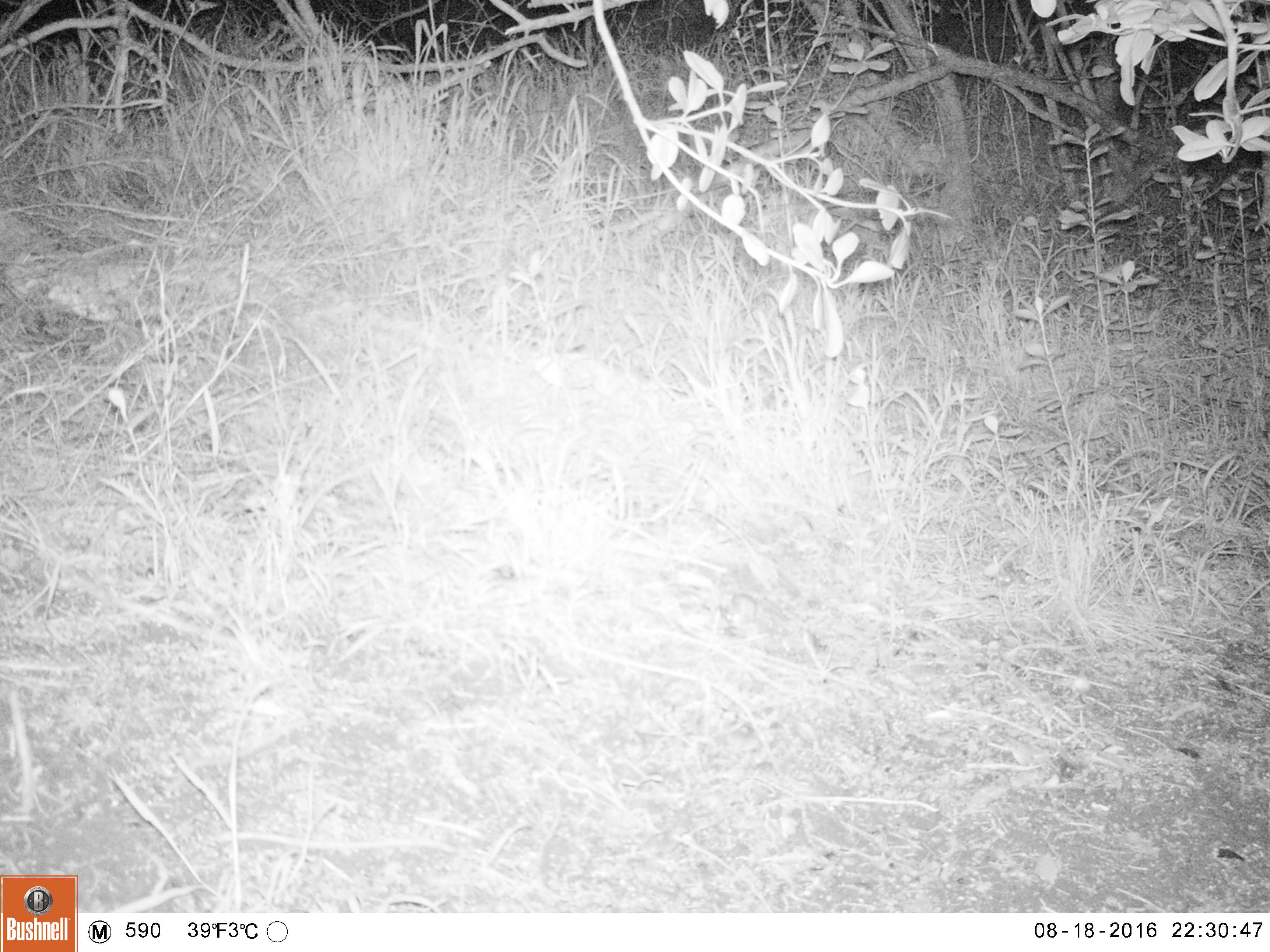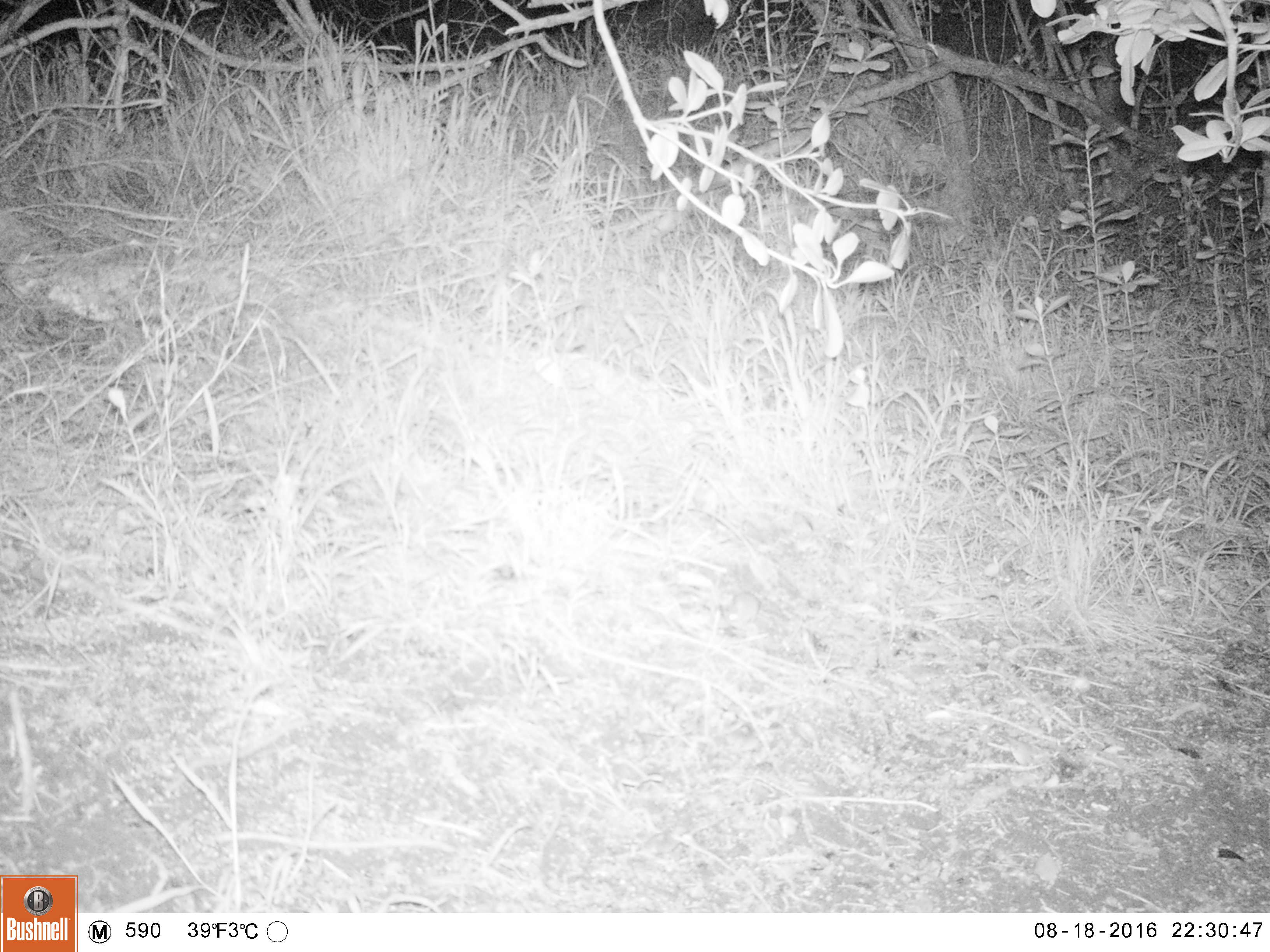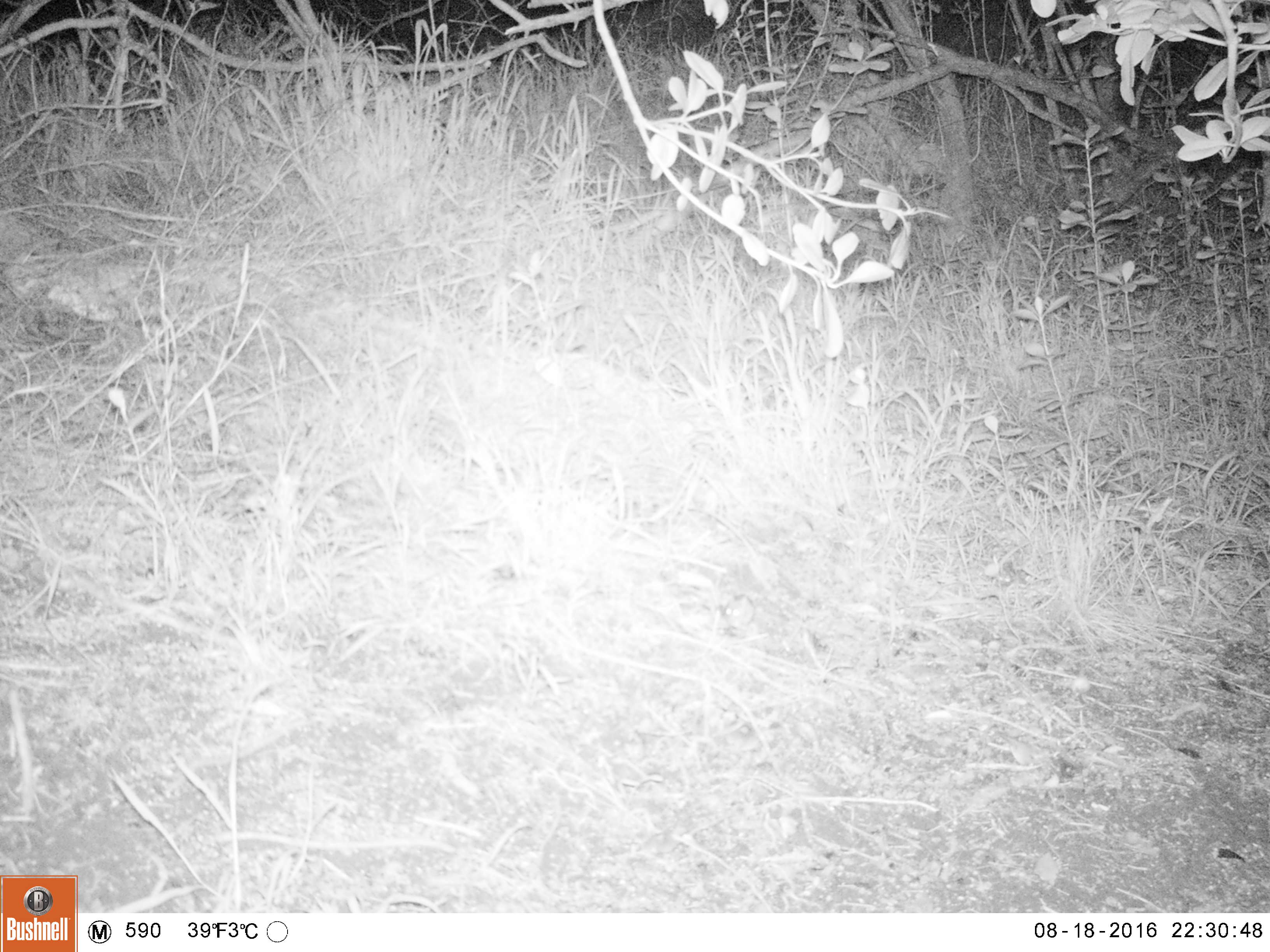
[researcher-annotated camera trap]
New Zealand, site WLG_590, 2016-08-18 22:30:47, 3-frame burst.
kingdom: Animalia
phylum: Chordata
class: Mammalia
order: Rodentia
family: Muridae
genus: Mus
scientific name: Mus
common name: mouse